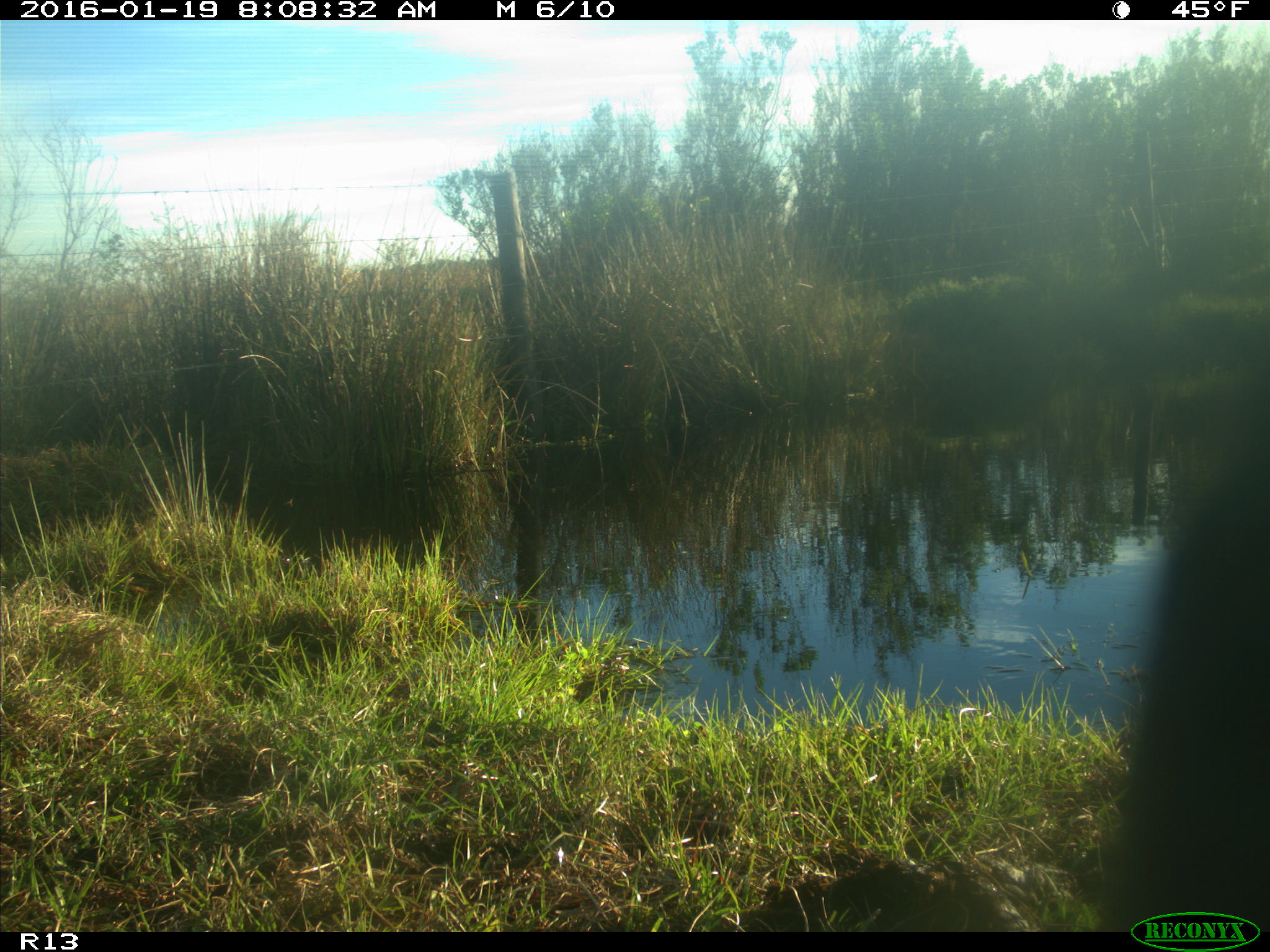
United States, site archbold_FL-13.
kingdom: Animalia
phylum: Chordata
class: Mammalia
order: Artiodactyla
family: Bovidae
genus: Bos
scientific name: Bos taurus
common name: domestic cow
Bos taurus (domestic cow).